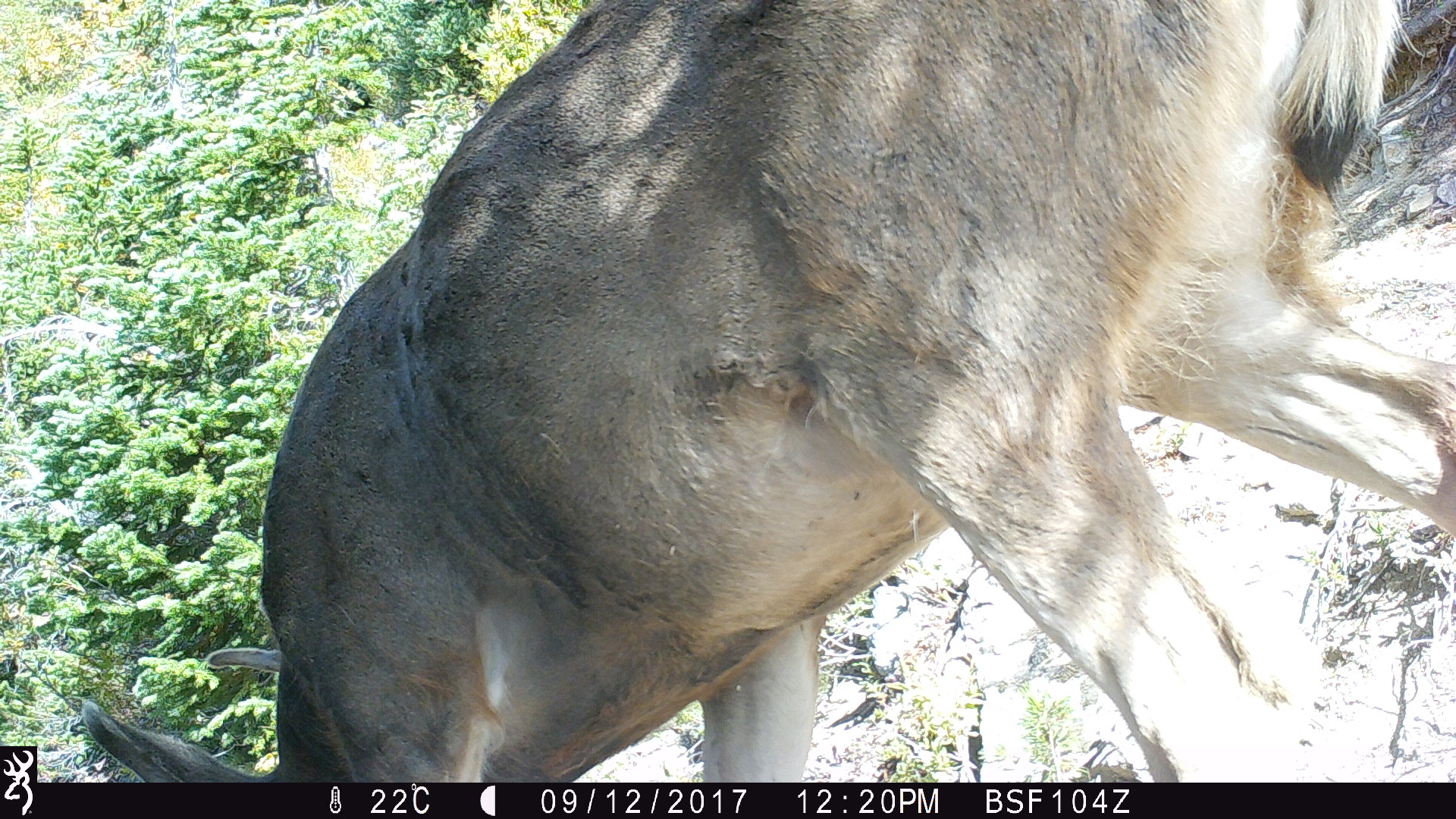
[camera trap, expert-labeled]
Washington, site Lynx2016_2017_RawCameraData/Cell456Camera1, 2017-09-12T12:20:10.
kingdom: Animalia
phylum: Chordata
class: Mammalia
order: Artiodactyla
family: Cervidae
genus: Odocoileus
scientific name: Odocoileus hemionus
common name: mule deer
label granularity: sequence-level